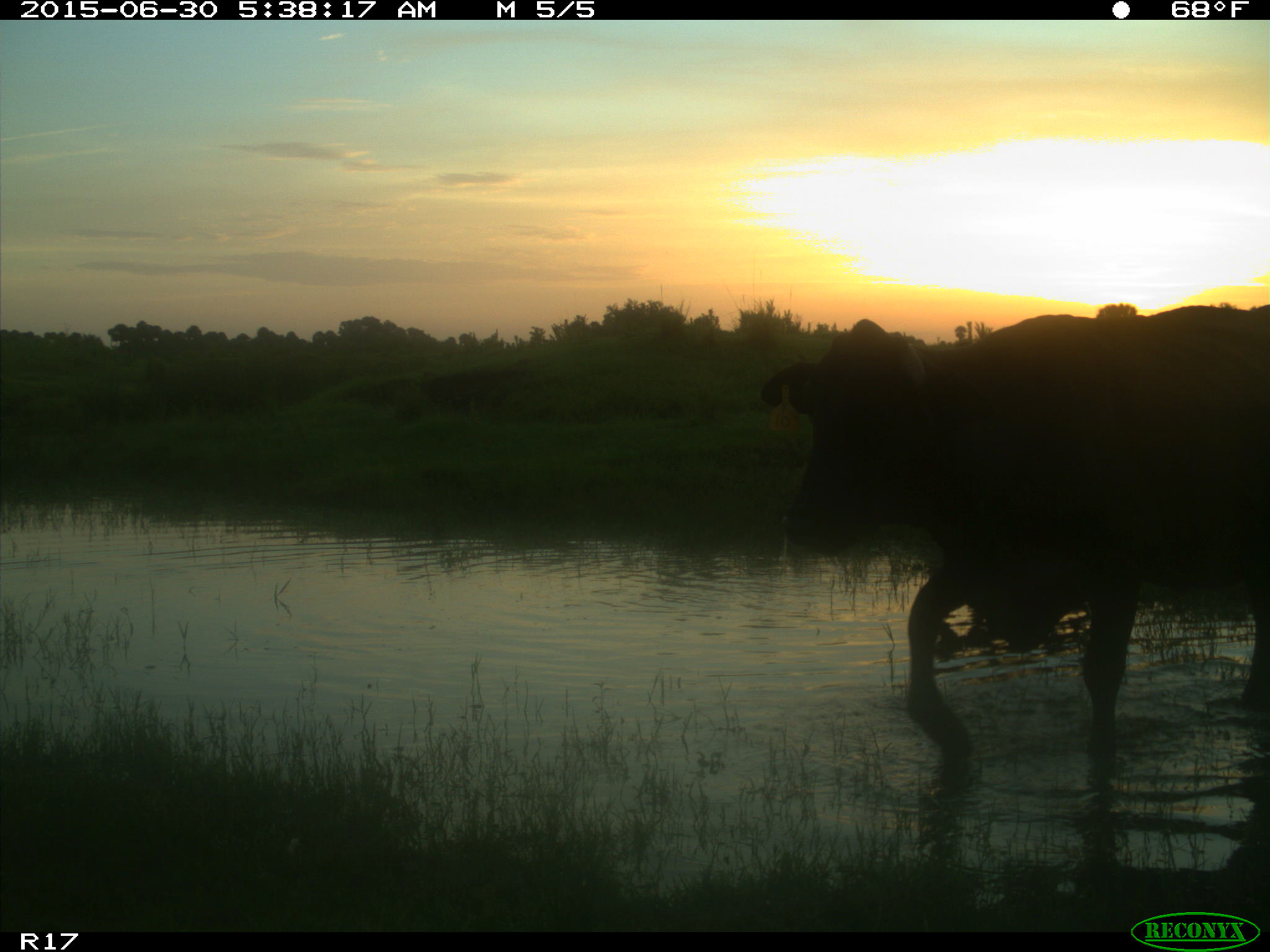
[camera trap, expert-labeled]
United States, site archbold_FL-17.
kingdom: Animalia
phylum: Chordata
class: Mammalia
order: Artiodactyla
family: Bovidae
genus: Bos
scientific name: Bos taurus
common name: domestic cow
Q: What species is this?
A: Bos taurus (domestic cow).